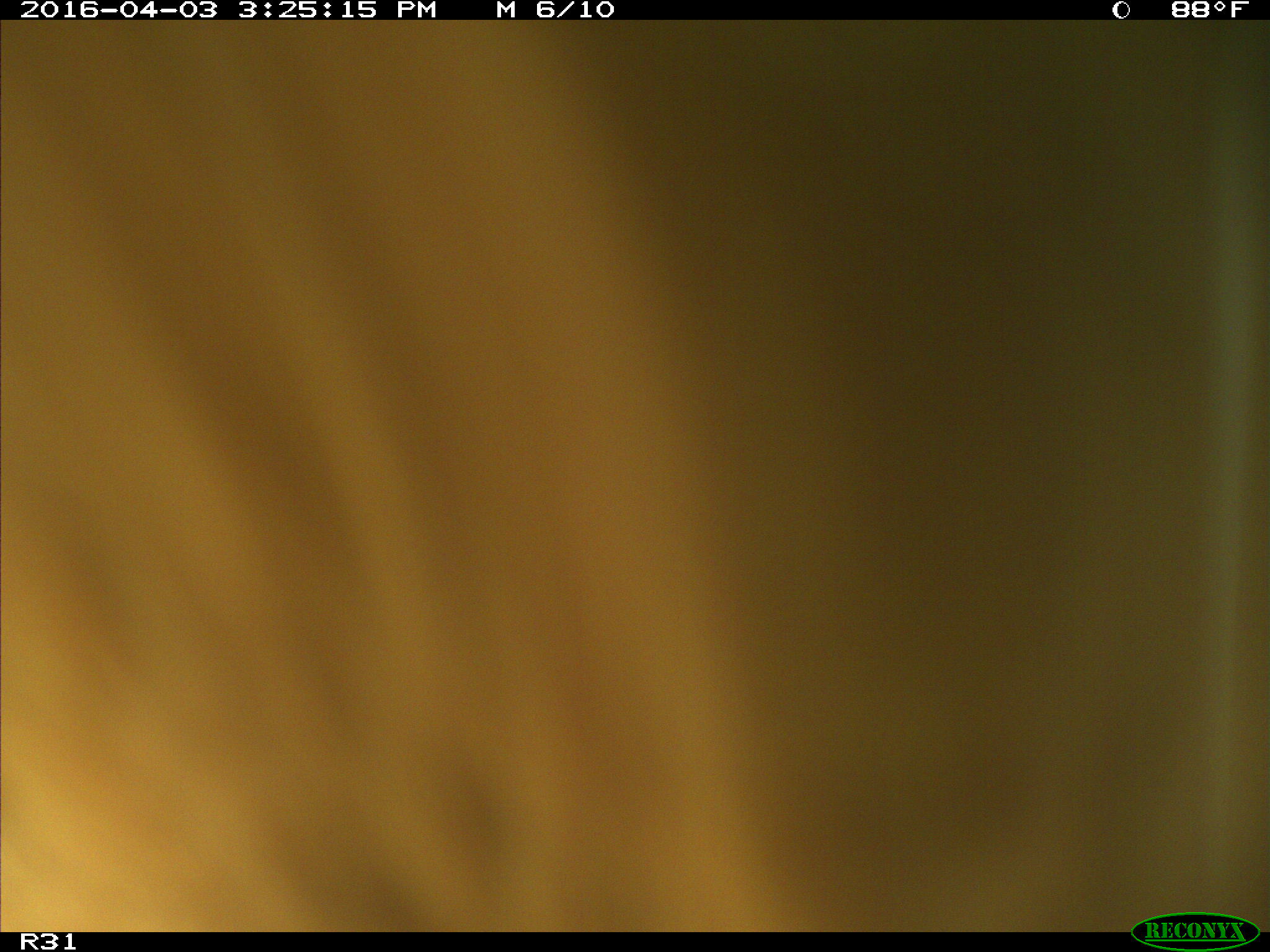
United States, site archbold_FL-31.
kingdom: Animalia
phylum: Chordata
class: Mammalia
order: Artiodactyla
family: Bovidae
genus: Bos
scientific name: Bos taurus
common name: domestic cow